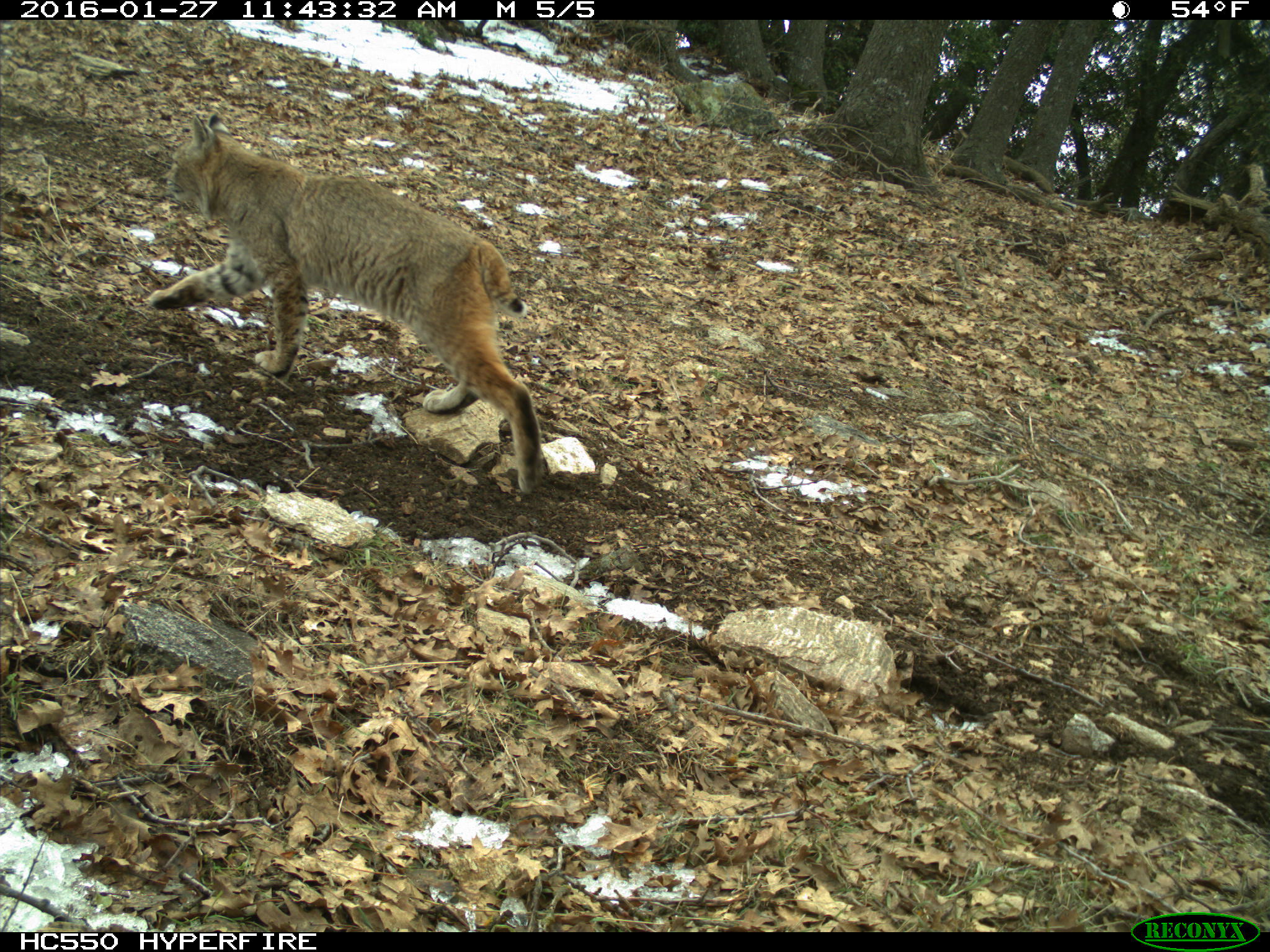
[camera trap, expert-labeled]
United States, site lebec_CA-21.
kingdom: Animalia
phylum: Chordata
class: Mammalia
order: Carnivora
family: Felidae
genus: Lynx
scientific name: Lynx rufus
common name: bobcat